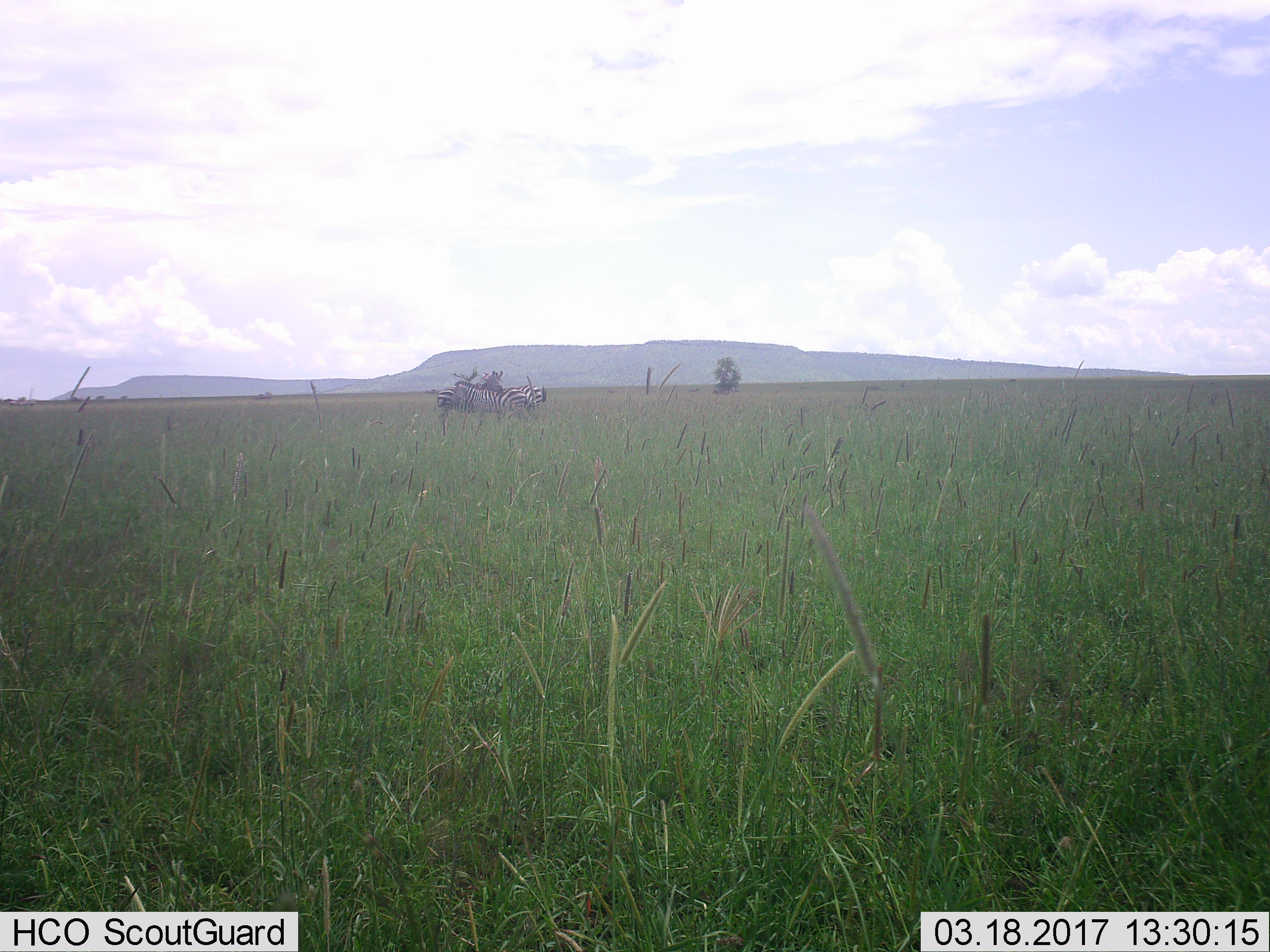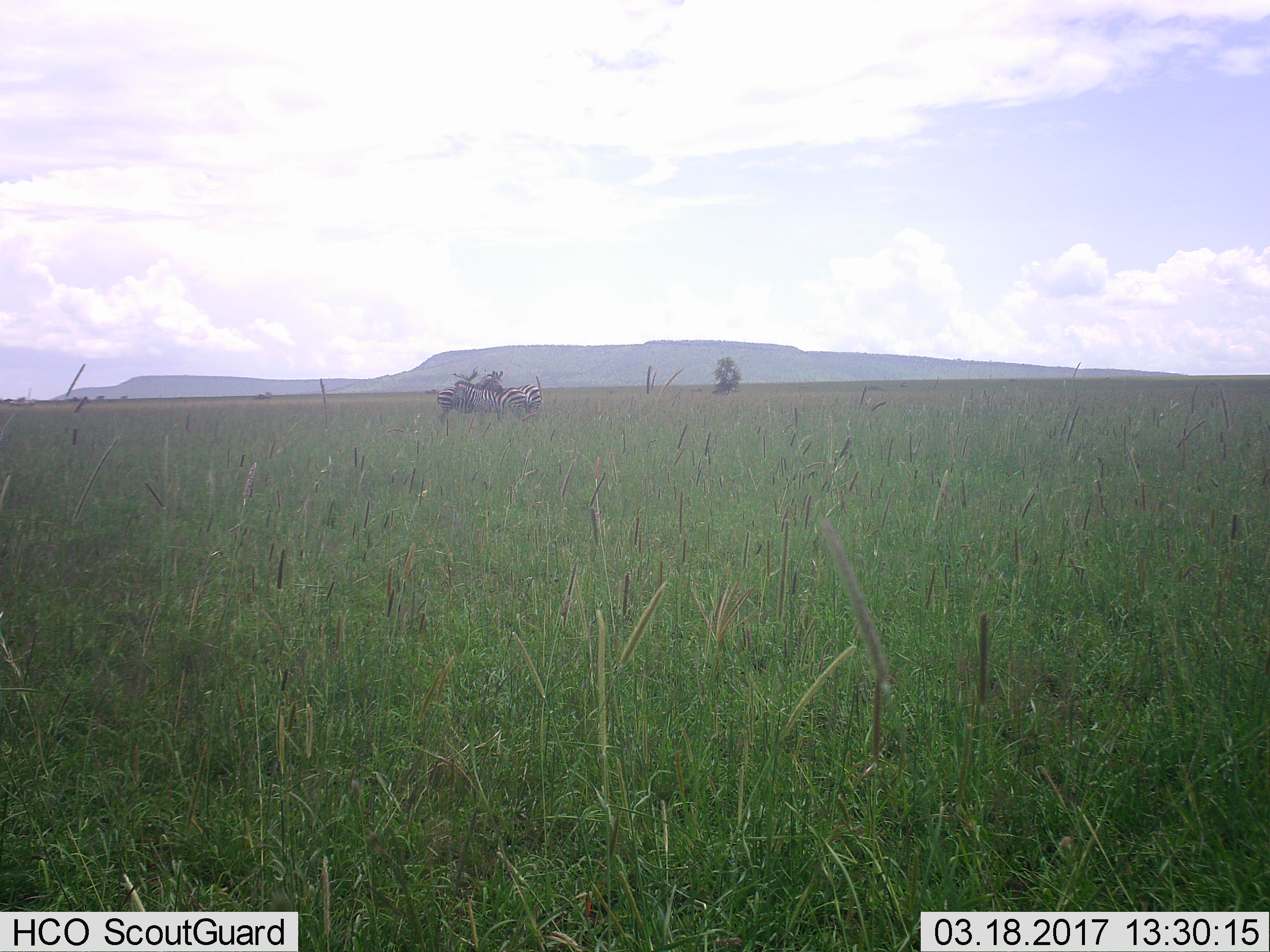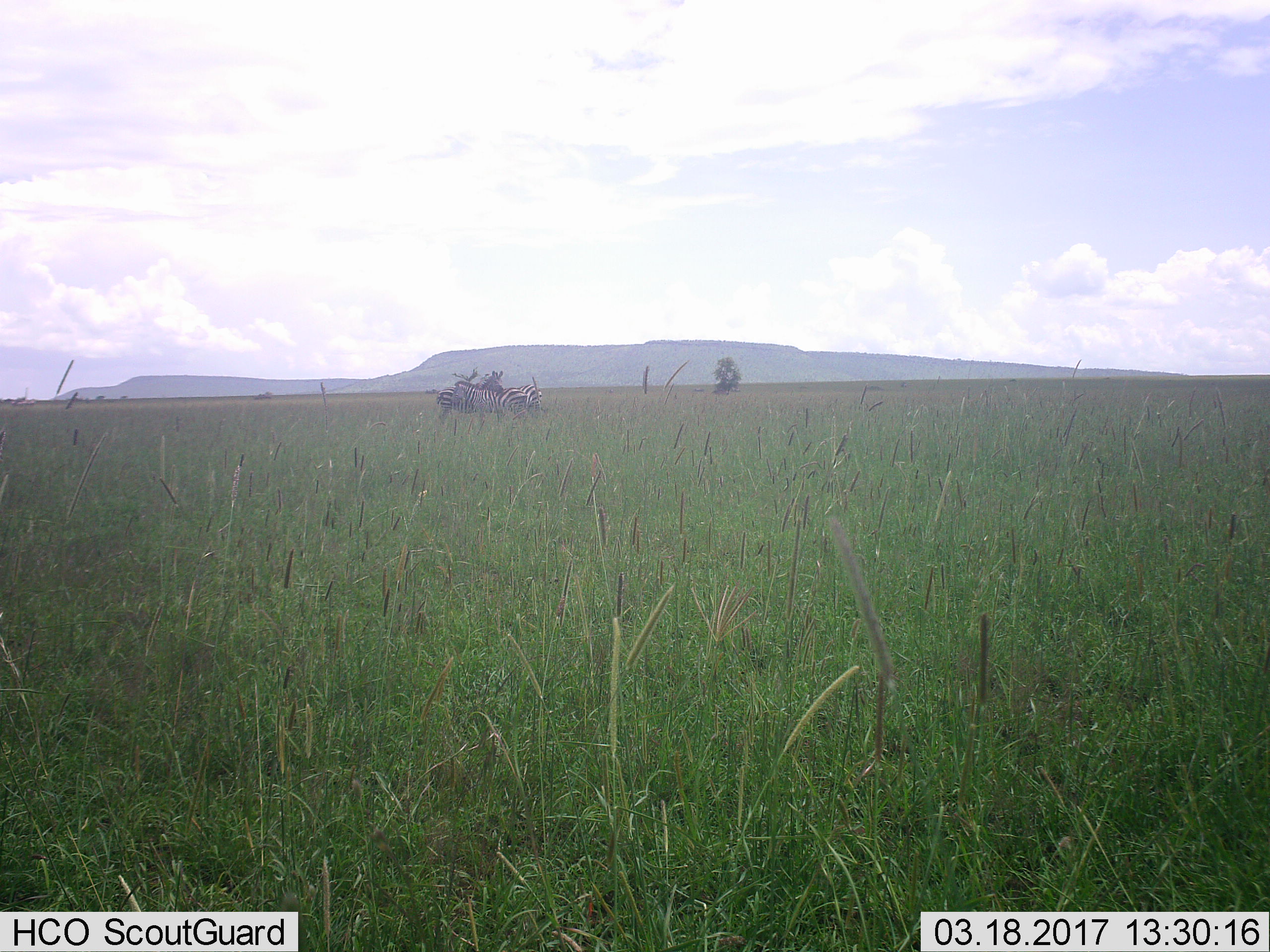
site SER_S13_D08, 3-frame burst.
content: unidentified animal